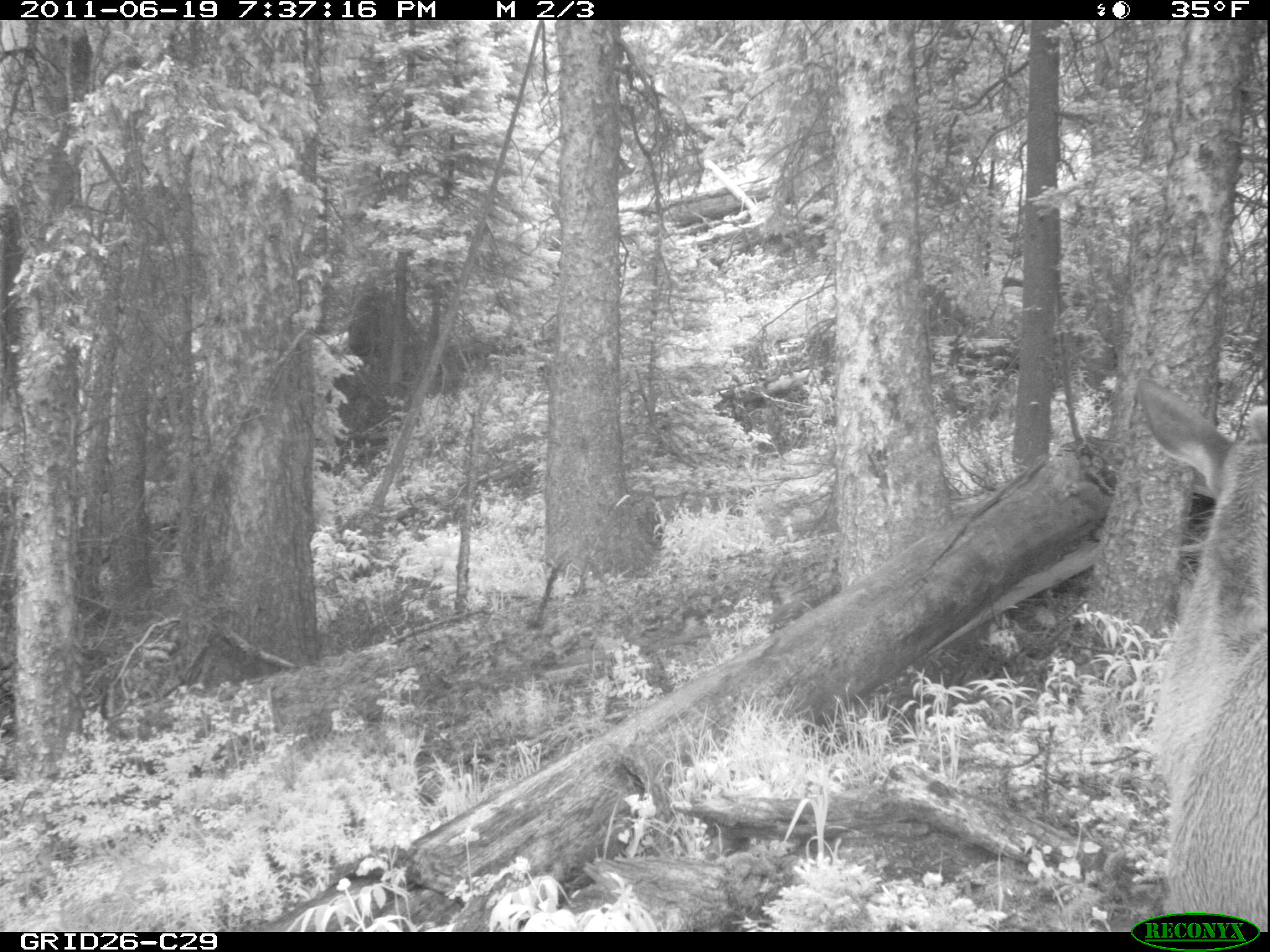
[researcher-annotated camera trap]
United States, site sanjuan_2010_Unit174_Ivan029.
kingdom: Animalia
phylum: Chordata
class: Mammalia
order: Artiodactyla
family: Cervidae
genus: Cervus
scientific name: Cervus elaphus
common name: red deer